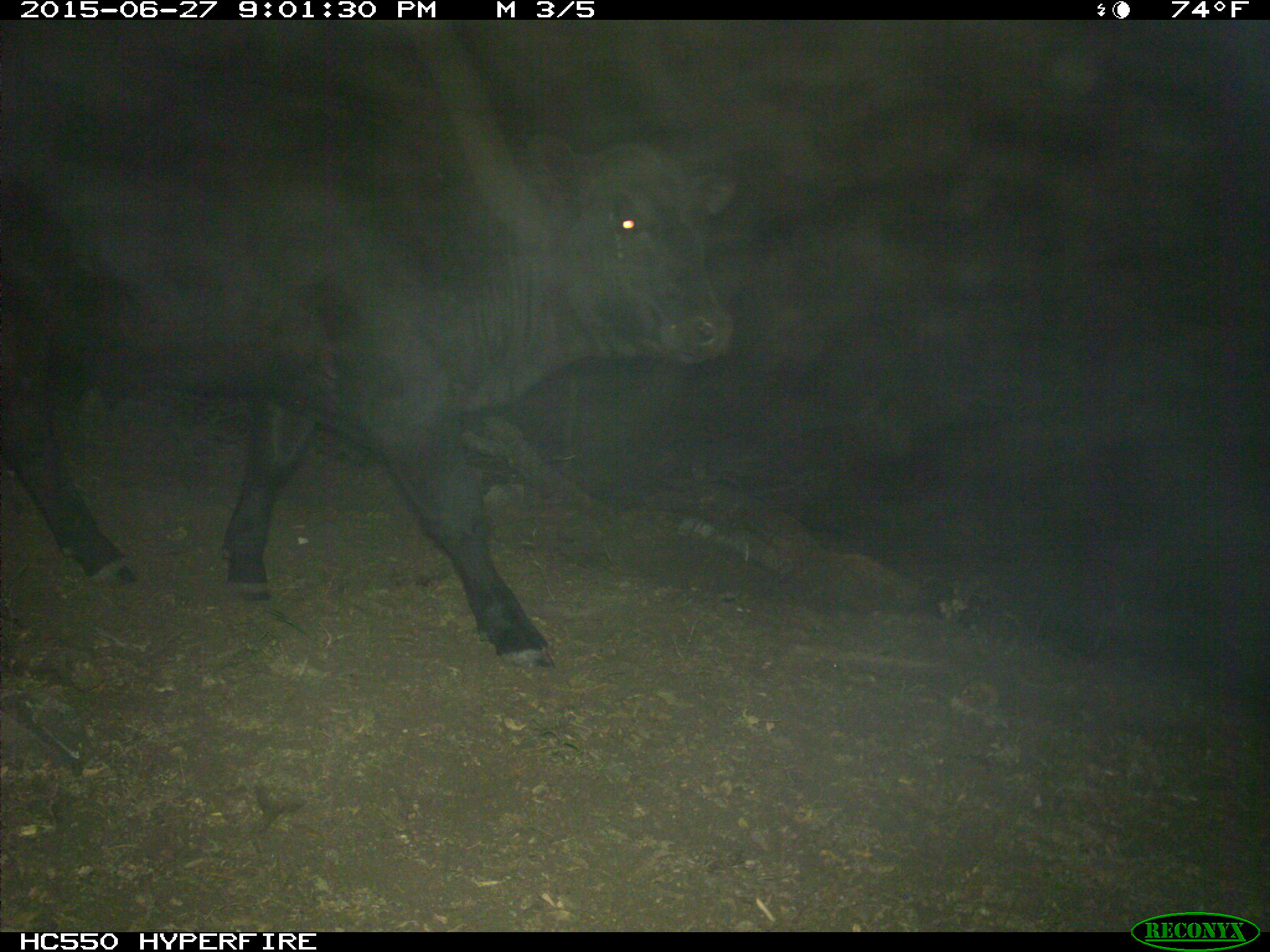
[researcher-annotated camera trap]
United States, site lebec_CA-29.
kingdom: Animalia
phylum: Chordata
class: Mammalia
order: Artiodactyla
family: Bovidae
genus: Bos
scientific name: Bos taurus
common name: domestic cow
Bos taurus (domestic cow).